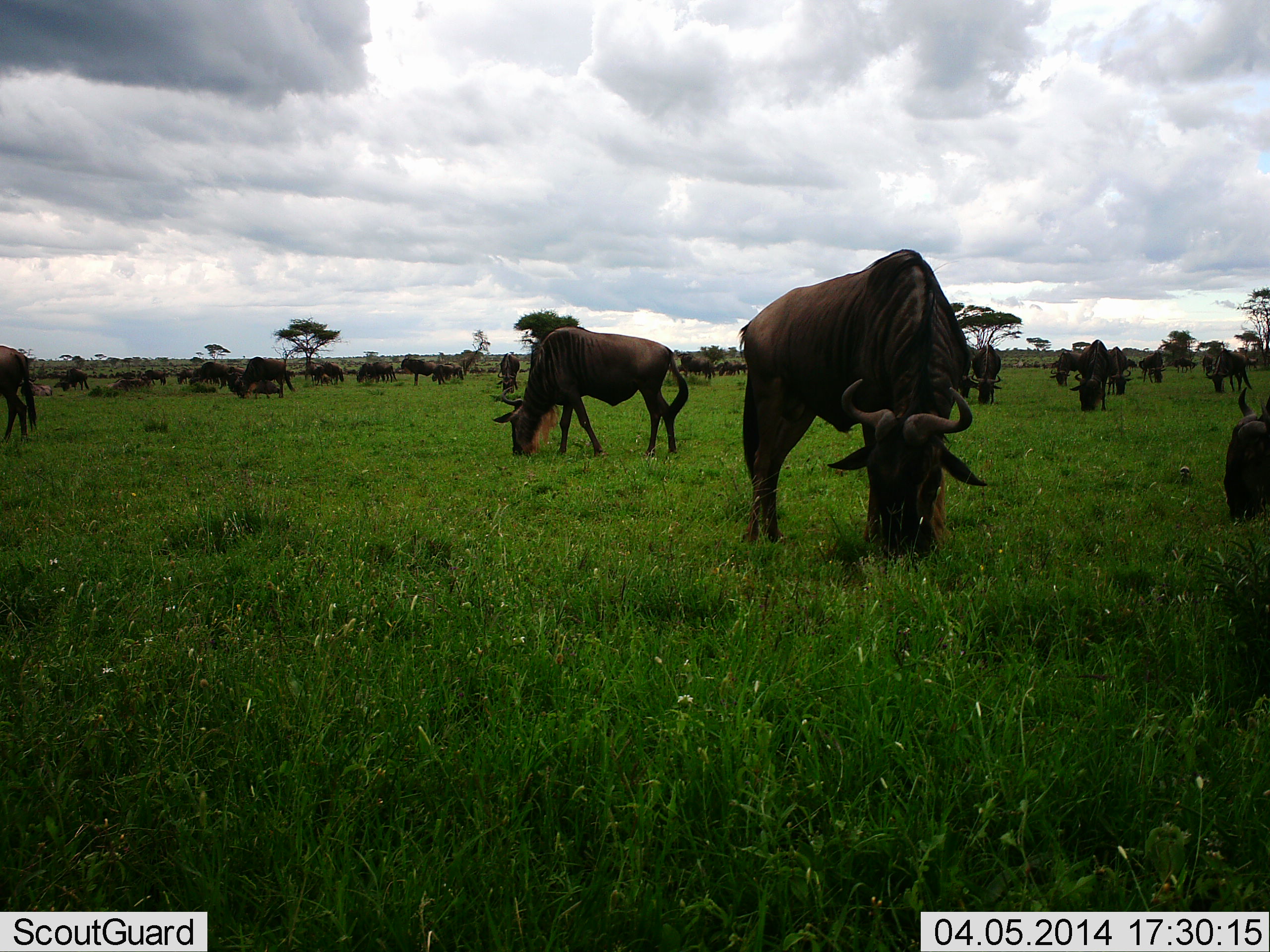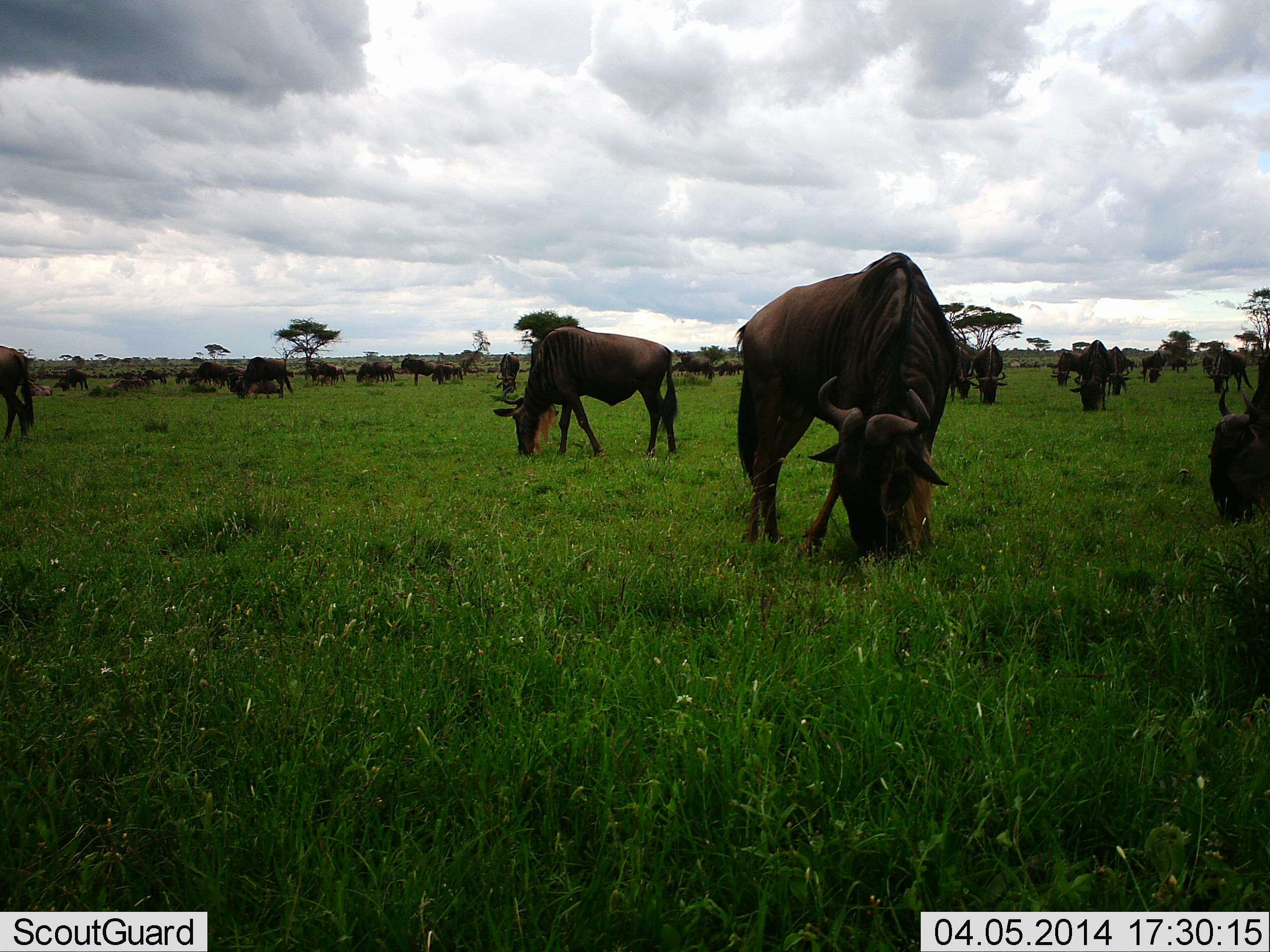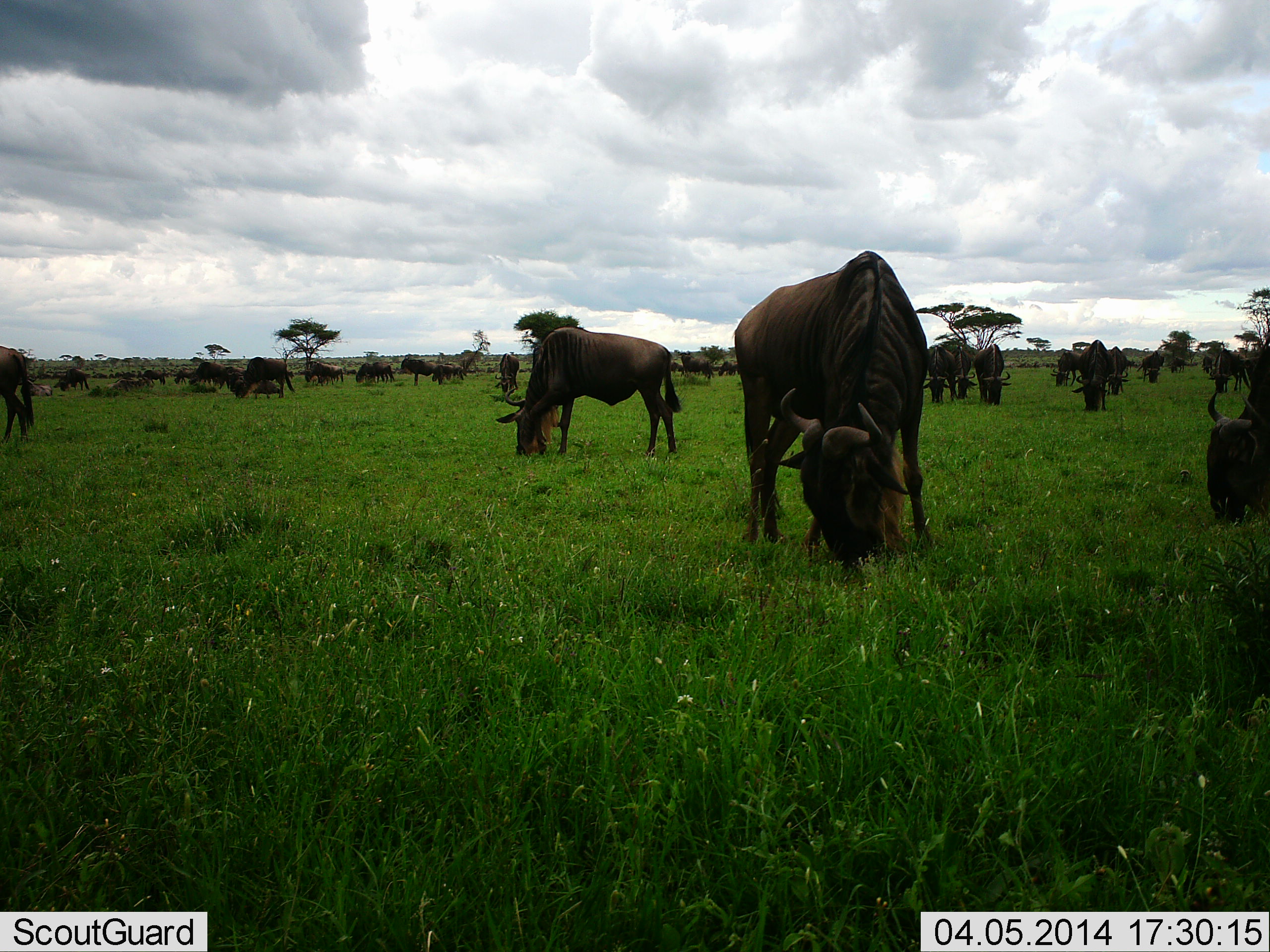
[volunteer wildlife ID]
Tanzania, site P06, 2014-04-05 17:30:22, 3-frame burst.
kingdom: Animalia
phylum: Chordata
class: Mammalia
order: Artiodactyla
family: Bovidae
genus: Connochaetes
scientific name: Connochaetes taurinus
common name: blue wildebeest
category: wildebeest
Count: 11-50.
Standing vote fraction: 30%.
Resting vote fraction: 0%.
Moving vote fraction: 0%.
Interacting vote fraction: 0%.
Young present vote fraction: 0%.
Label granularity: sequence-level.